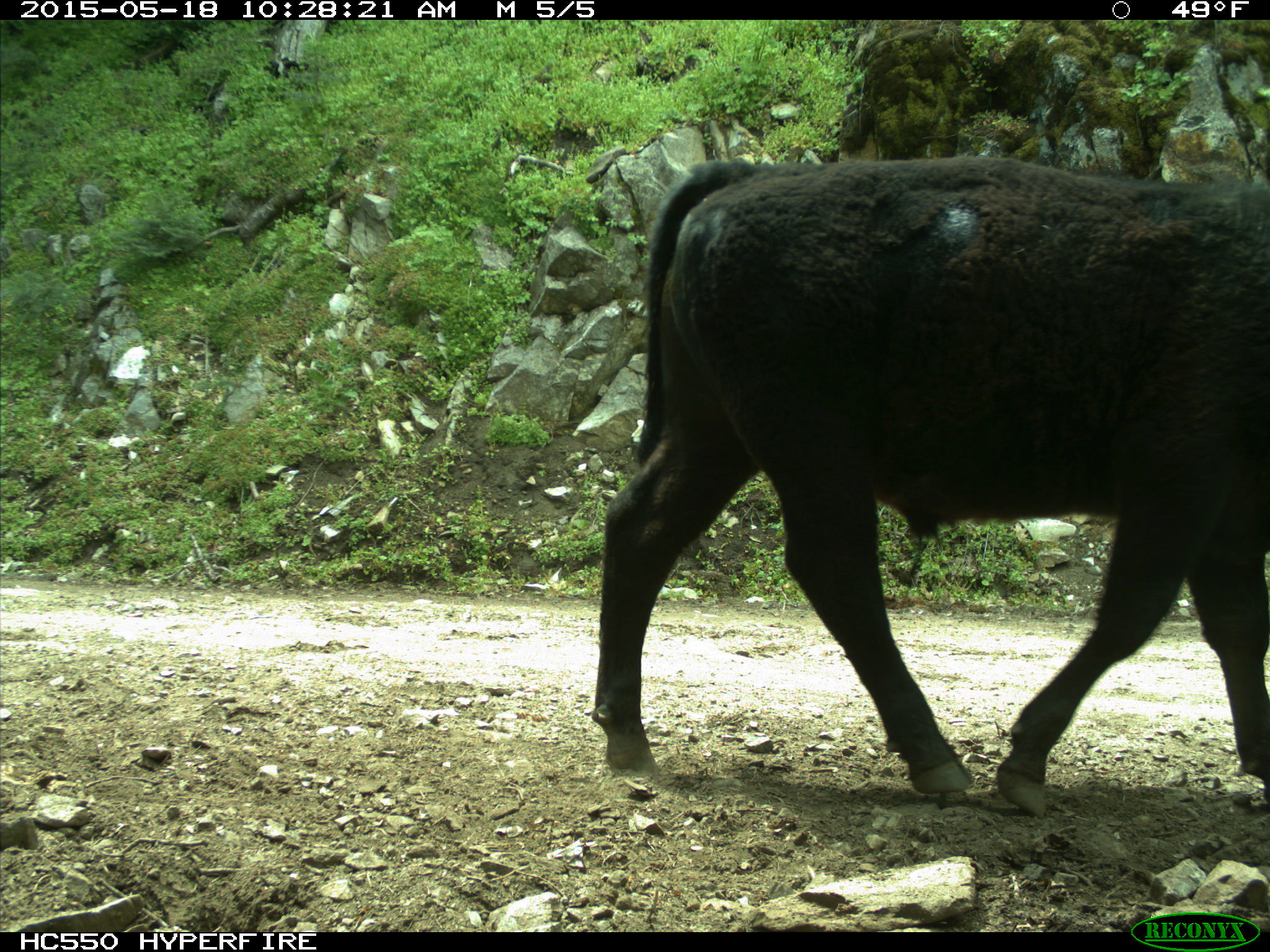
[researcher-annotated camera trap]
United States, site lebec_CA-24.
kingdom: Animalia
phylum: Chordata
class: Mammalia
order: Artiodactyla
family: Bovidae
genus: Bos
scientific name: Bos taurus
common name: domestic cow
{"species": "Bos taurus (domestic cow)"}